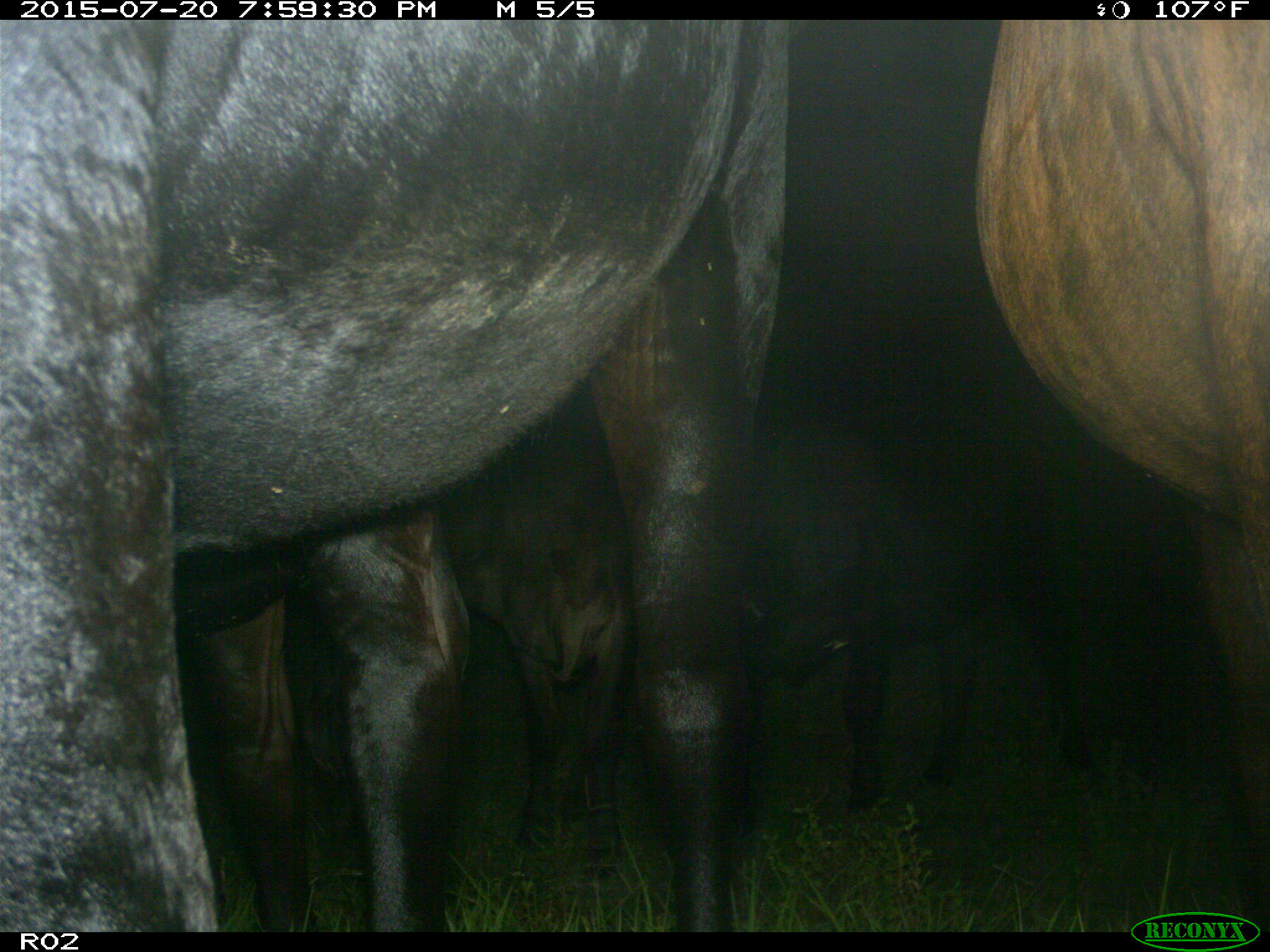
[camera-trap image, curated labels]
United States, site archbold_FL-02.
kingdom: Animalia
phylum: Chordata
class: Mammalia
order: Artiodactyla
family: Bovidae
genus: Bos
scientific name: Bos taurus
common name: domestic cow